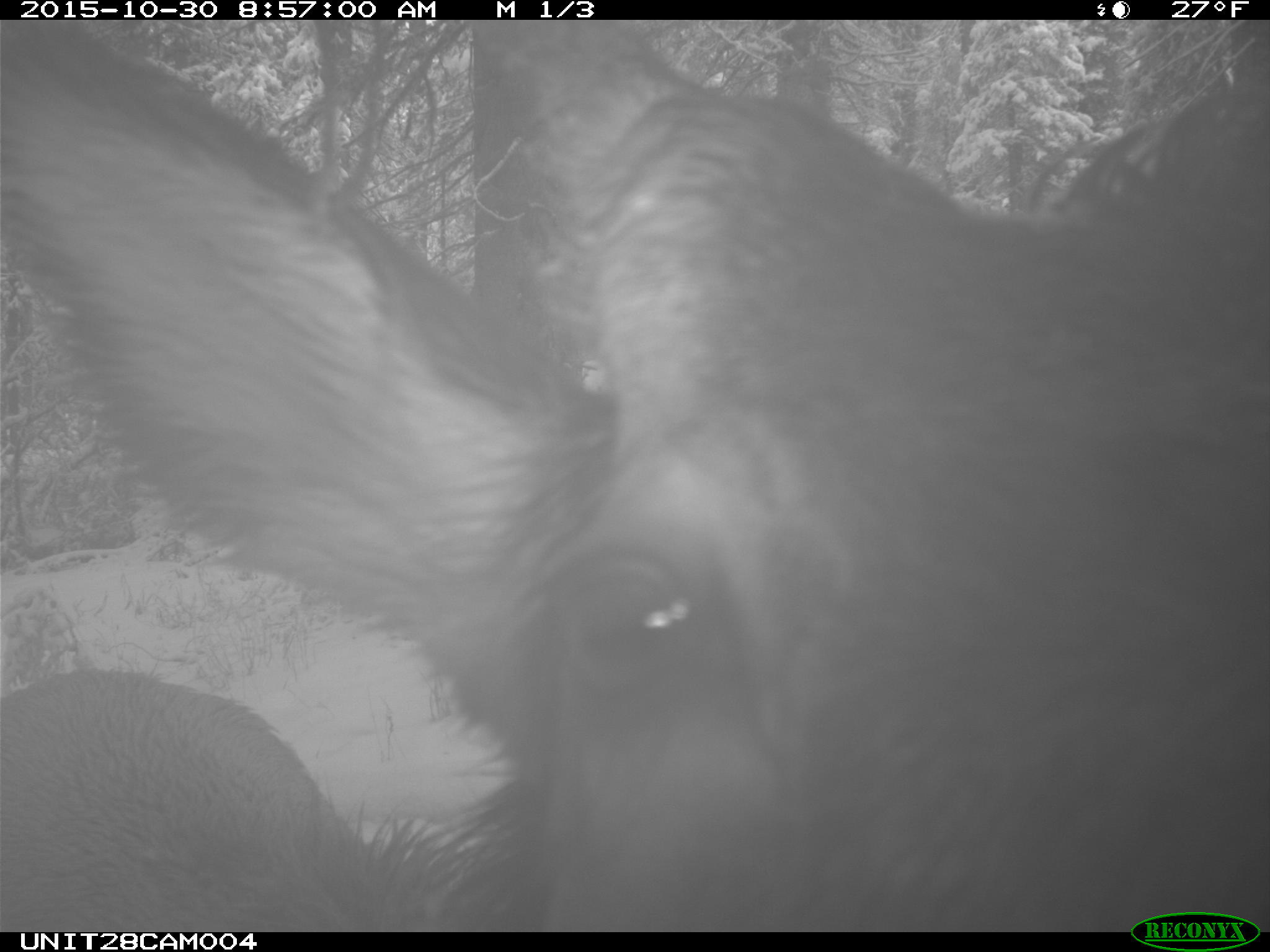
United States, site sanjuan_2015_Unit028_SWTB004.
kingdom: Animalia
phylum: Chordata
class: Mammalia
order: Artiodactyla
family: Cervidae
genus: Cervus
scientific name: Cervus elaphus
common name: red deer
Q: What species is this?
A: Cervus elaphus (red deer).